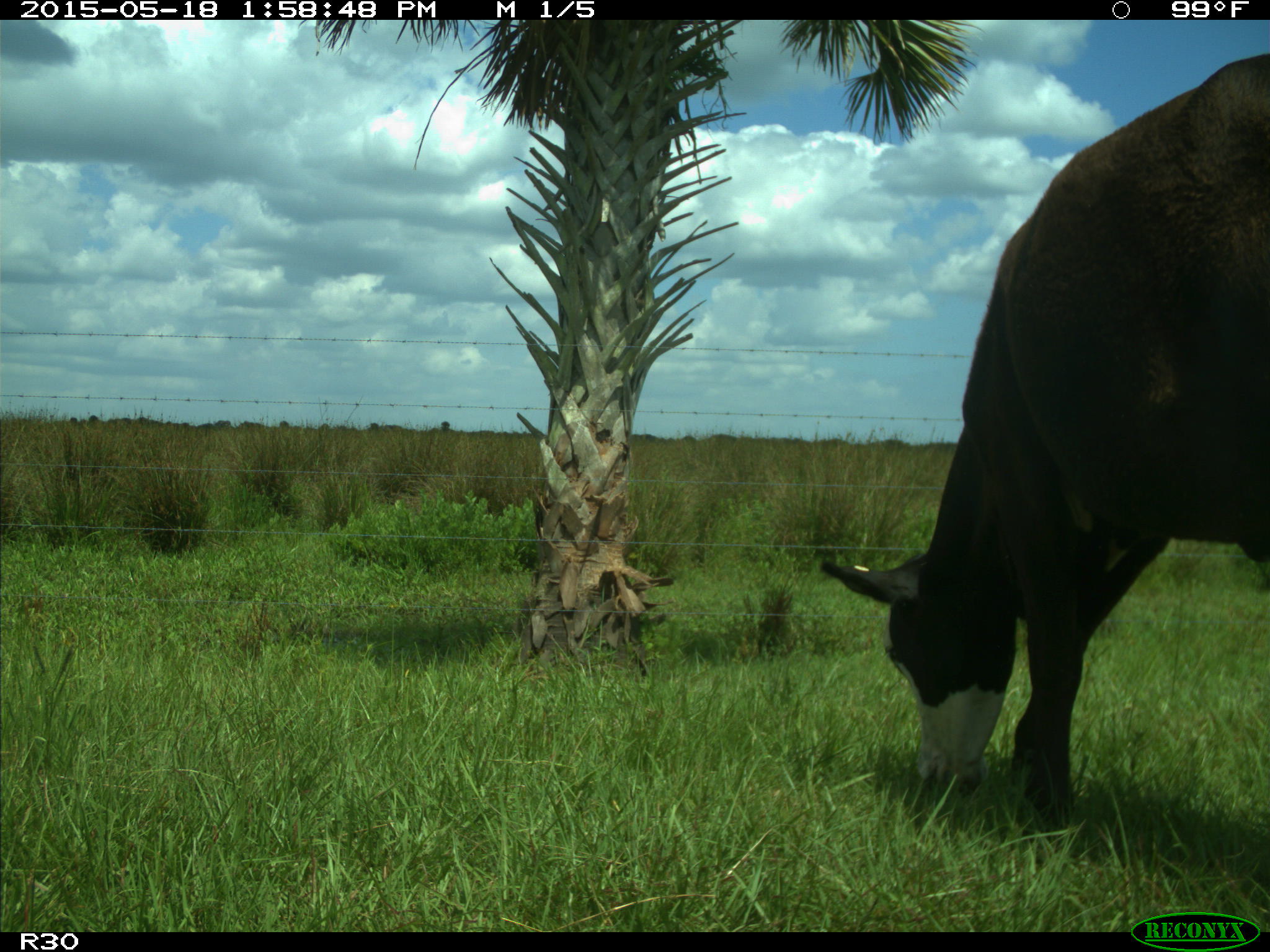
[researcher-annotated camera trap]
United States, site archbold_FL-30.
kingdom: Animalia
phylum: Chordata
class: Mammalia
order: Artiodactyla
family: Bovidae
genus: Bos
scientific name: Bos taurus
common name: domestic cow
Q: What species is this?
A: Bos taurus (domestic cow).